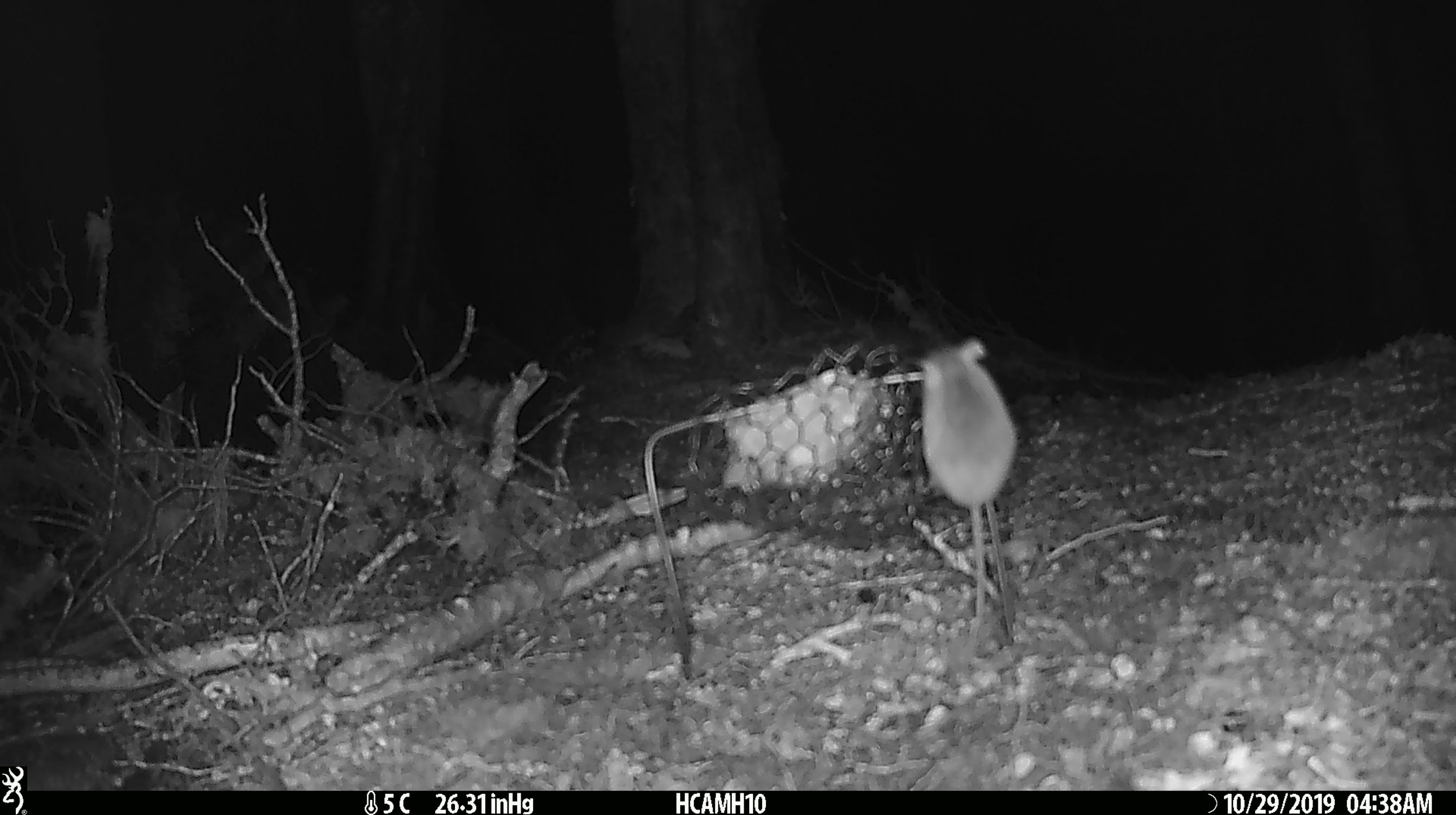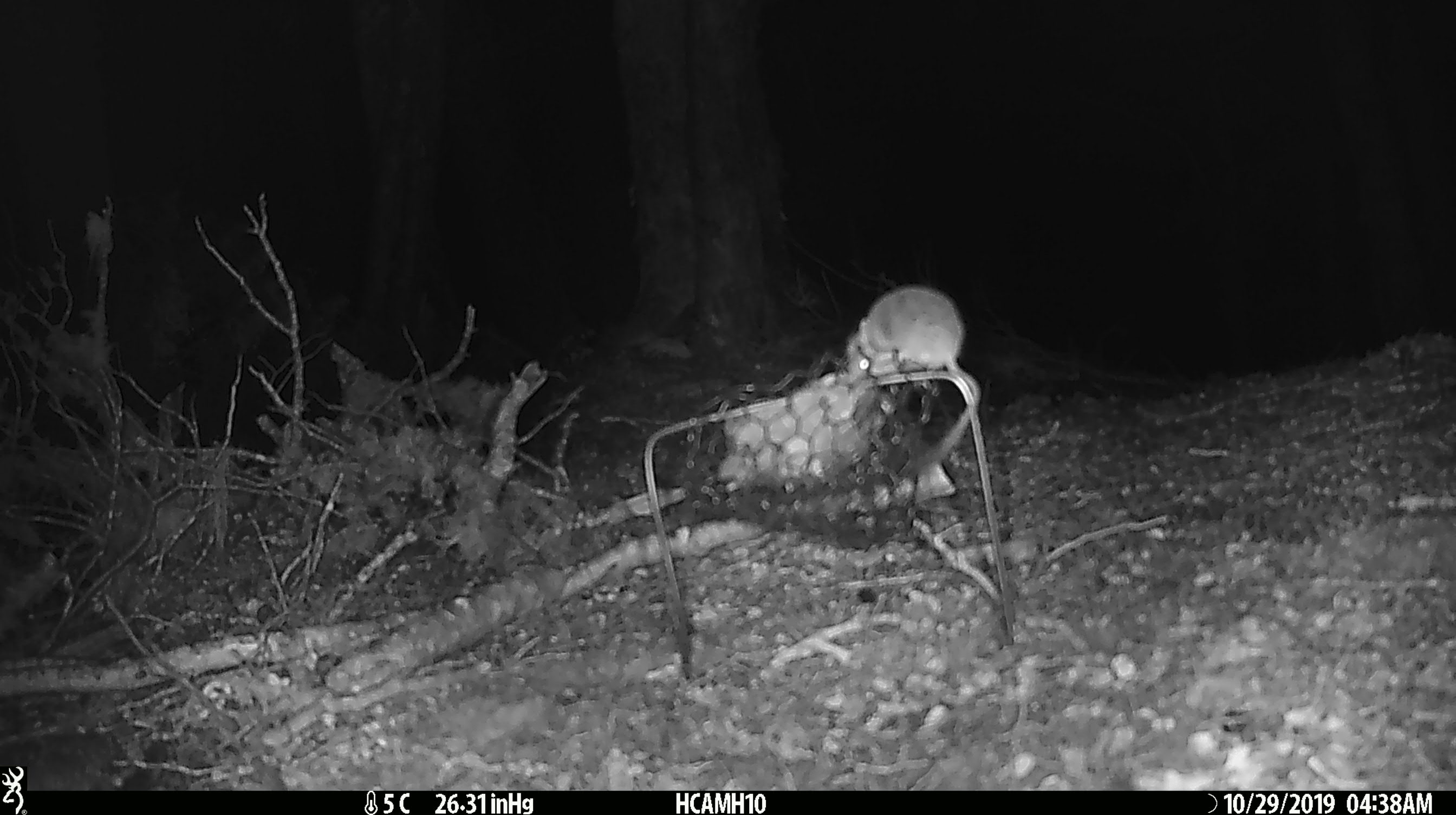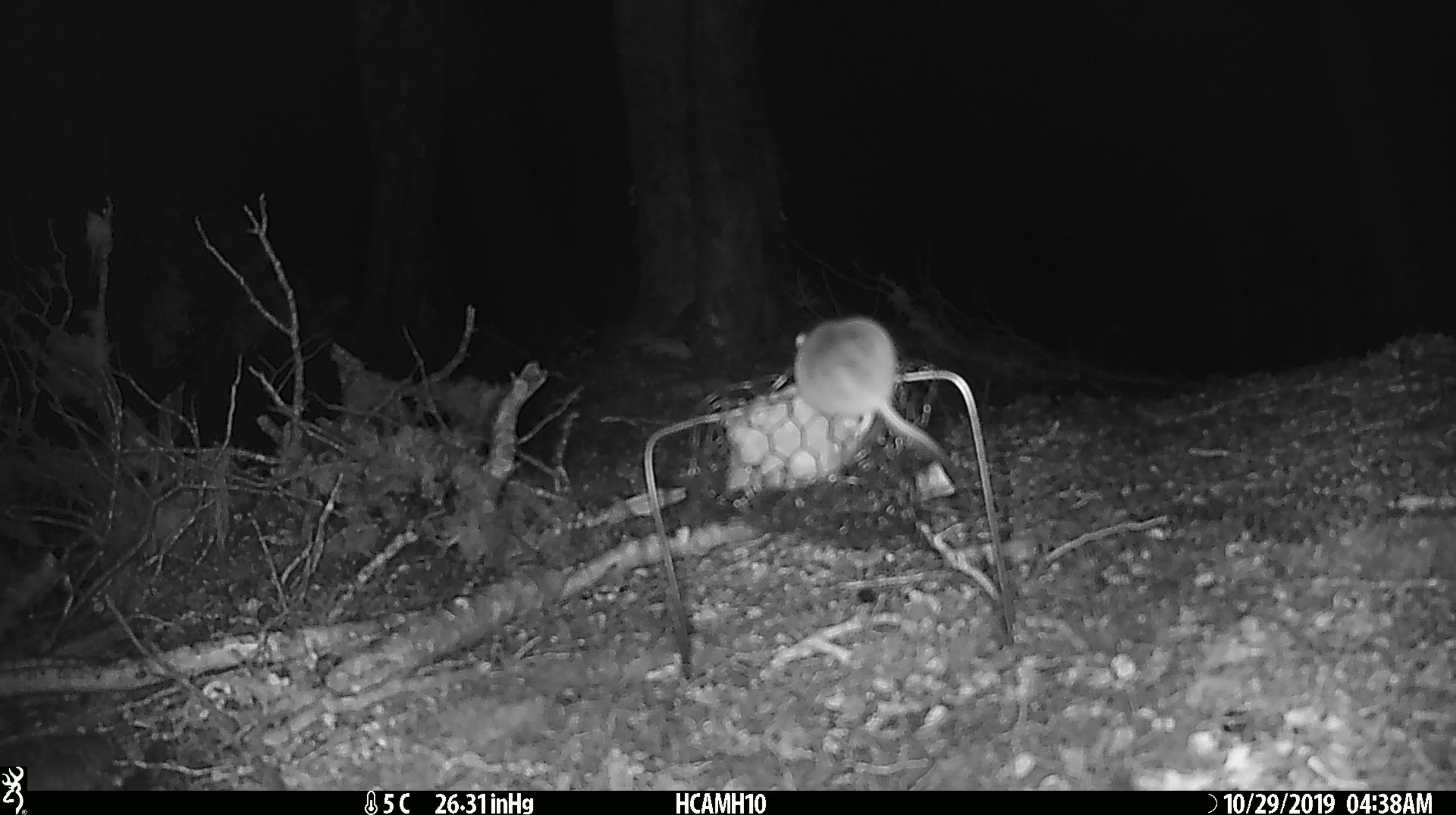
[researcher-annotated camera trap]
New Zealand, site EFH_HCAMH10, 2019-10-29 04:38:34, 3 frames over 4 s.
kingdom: Animalia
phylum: Chordata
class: Mammalia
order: Rodentia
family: Muridae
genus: Mus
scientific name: Mus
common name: mouse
Mouse (Mus).